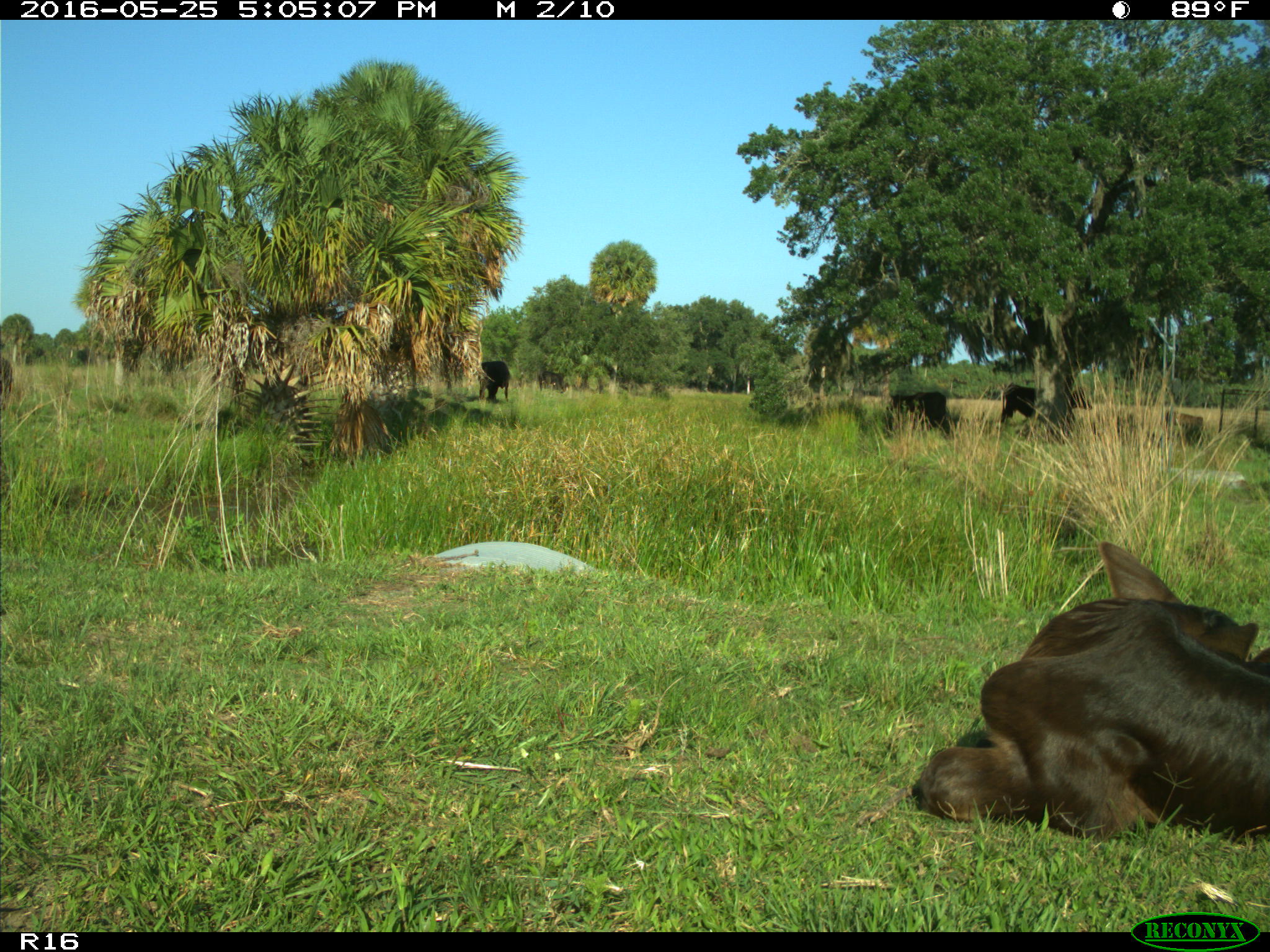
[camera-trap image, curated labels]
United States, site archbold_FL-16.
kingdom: Animalia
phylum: Chordata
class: Mammalia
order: Artiodactyla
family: Bovidae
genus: Bos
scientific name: Bos taurus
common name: domestic cow